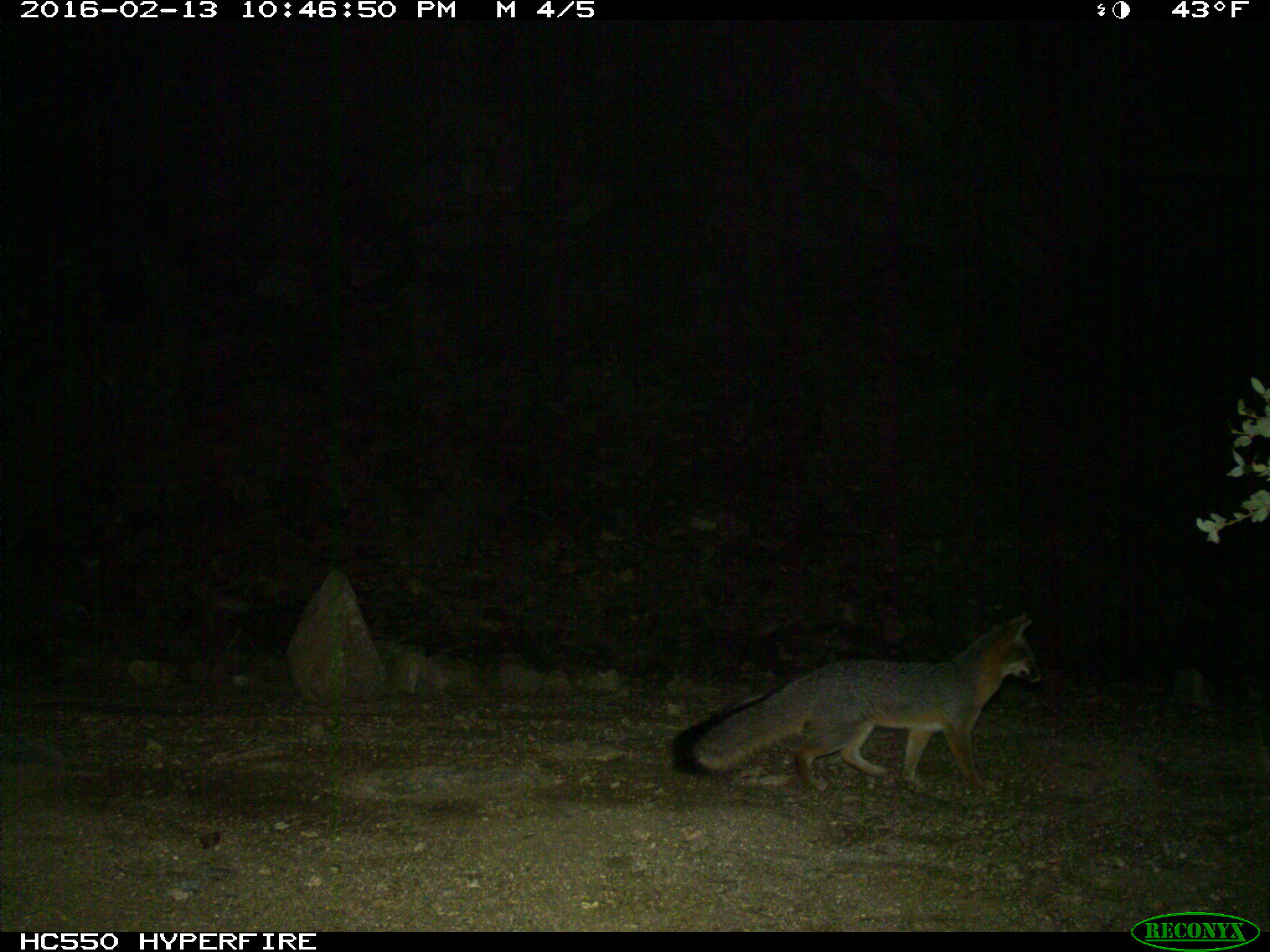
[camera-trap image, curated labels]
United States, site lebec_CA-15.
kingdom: Animalia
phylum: Chordata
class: Mammalia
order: Carnivora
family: Canidae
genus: Urocyon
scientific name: Urocyon cinereoargenteus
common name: gray fox